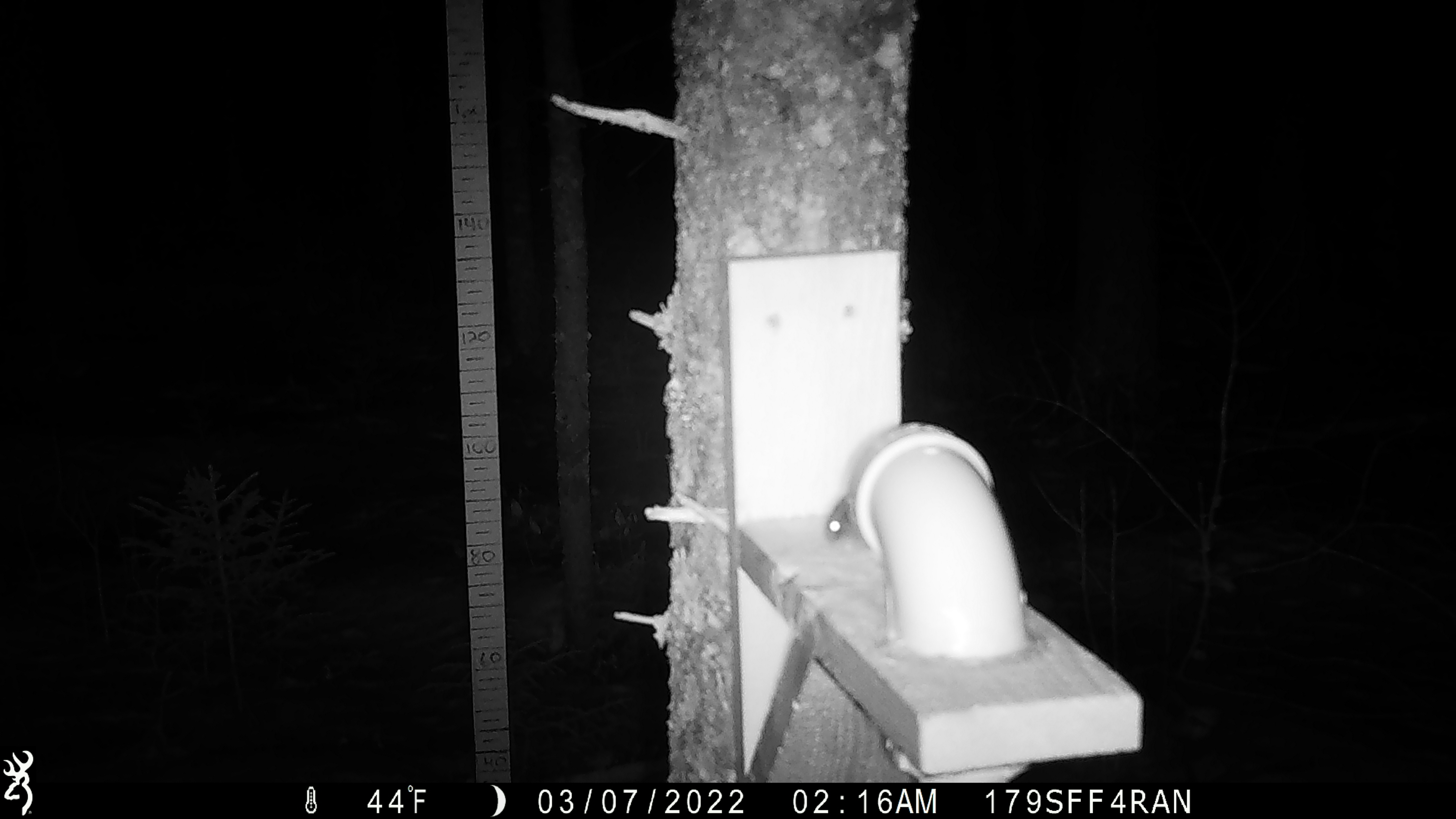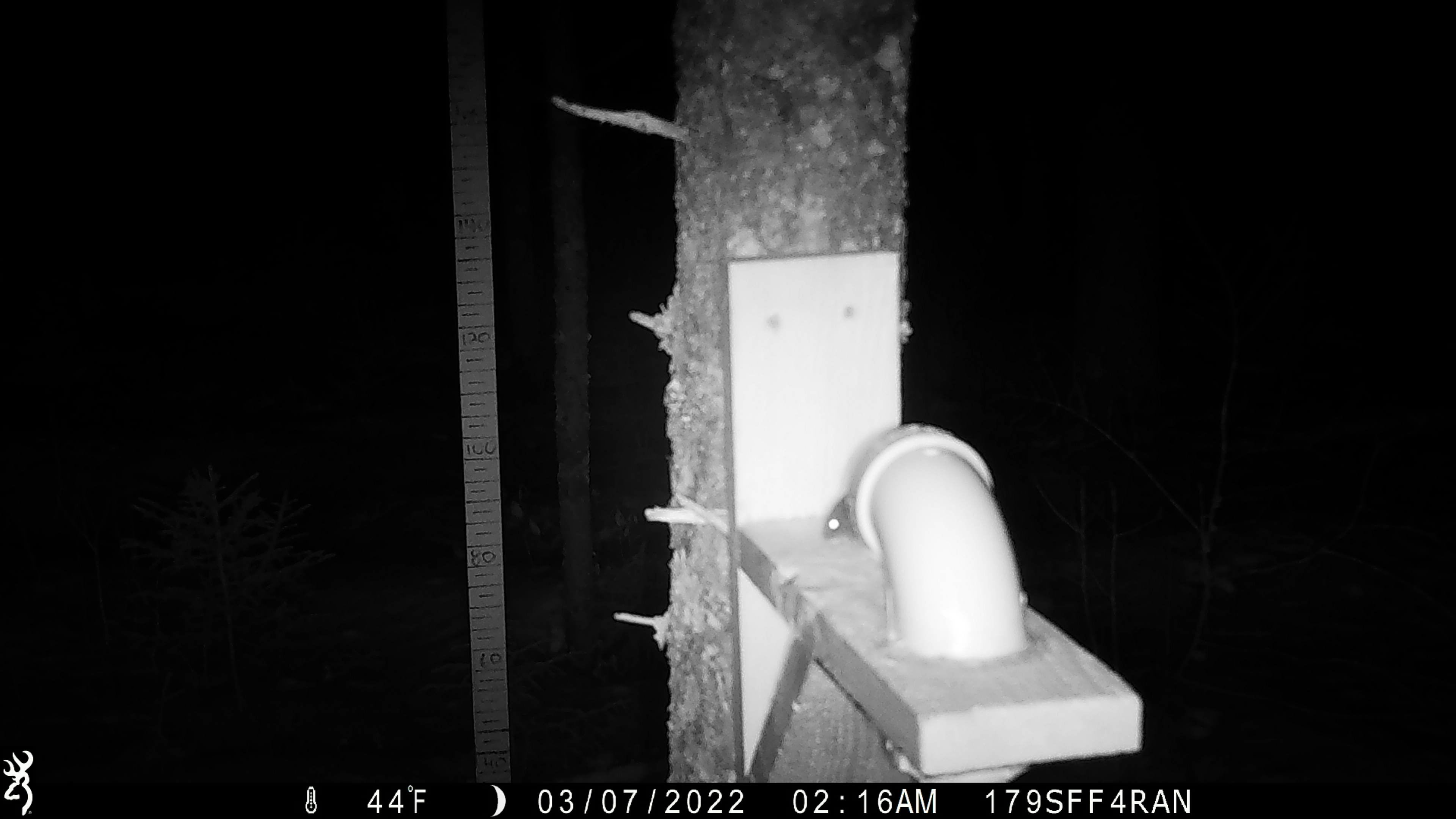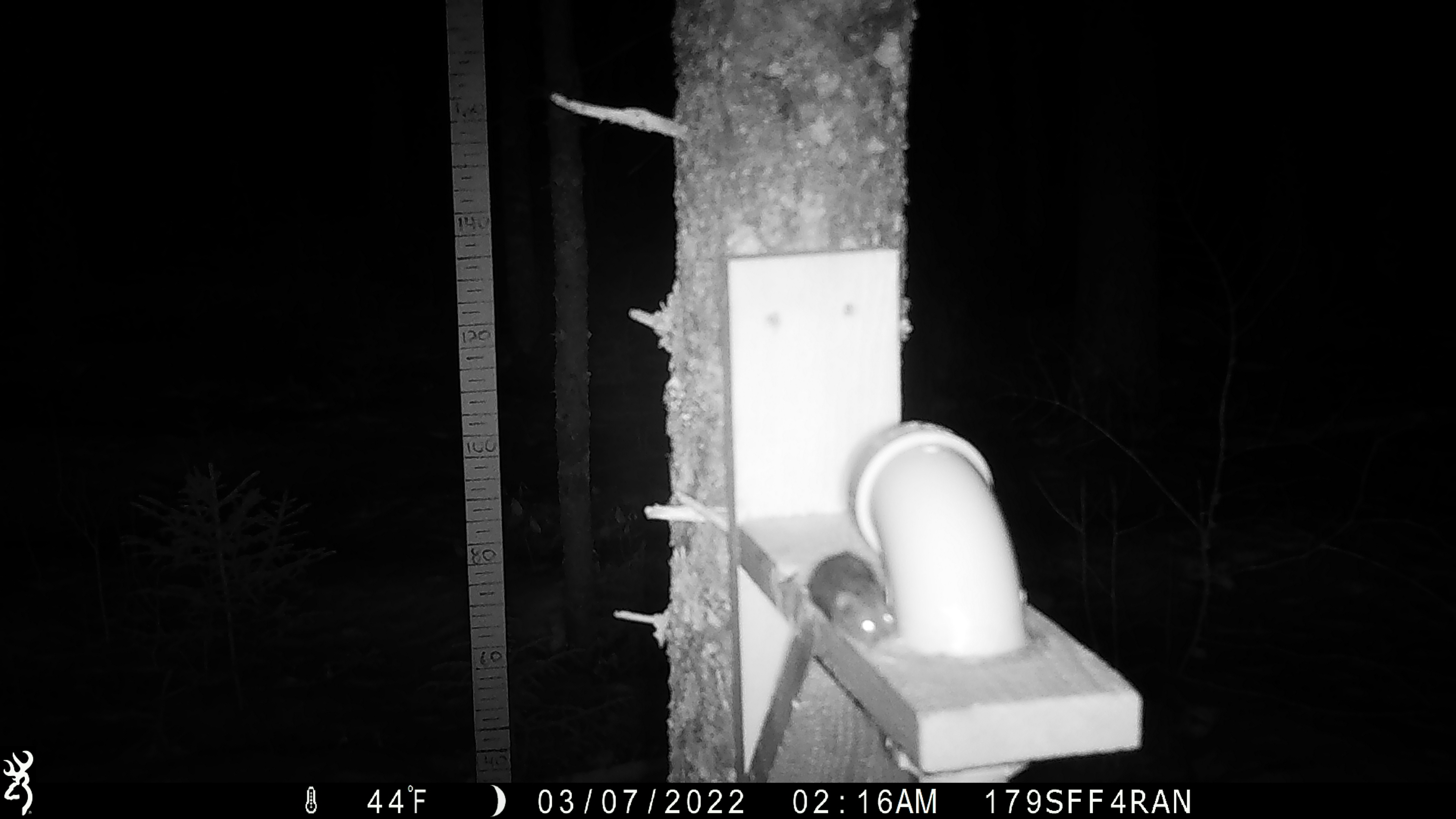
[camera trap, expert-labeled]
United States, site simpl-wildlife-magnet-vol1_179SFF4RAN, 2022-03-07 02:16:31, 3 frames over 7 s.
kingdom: Animalia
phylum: Chordata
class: Mammalia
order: Rodentia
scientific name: Rodentia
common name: mouse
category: mouse sp.